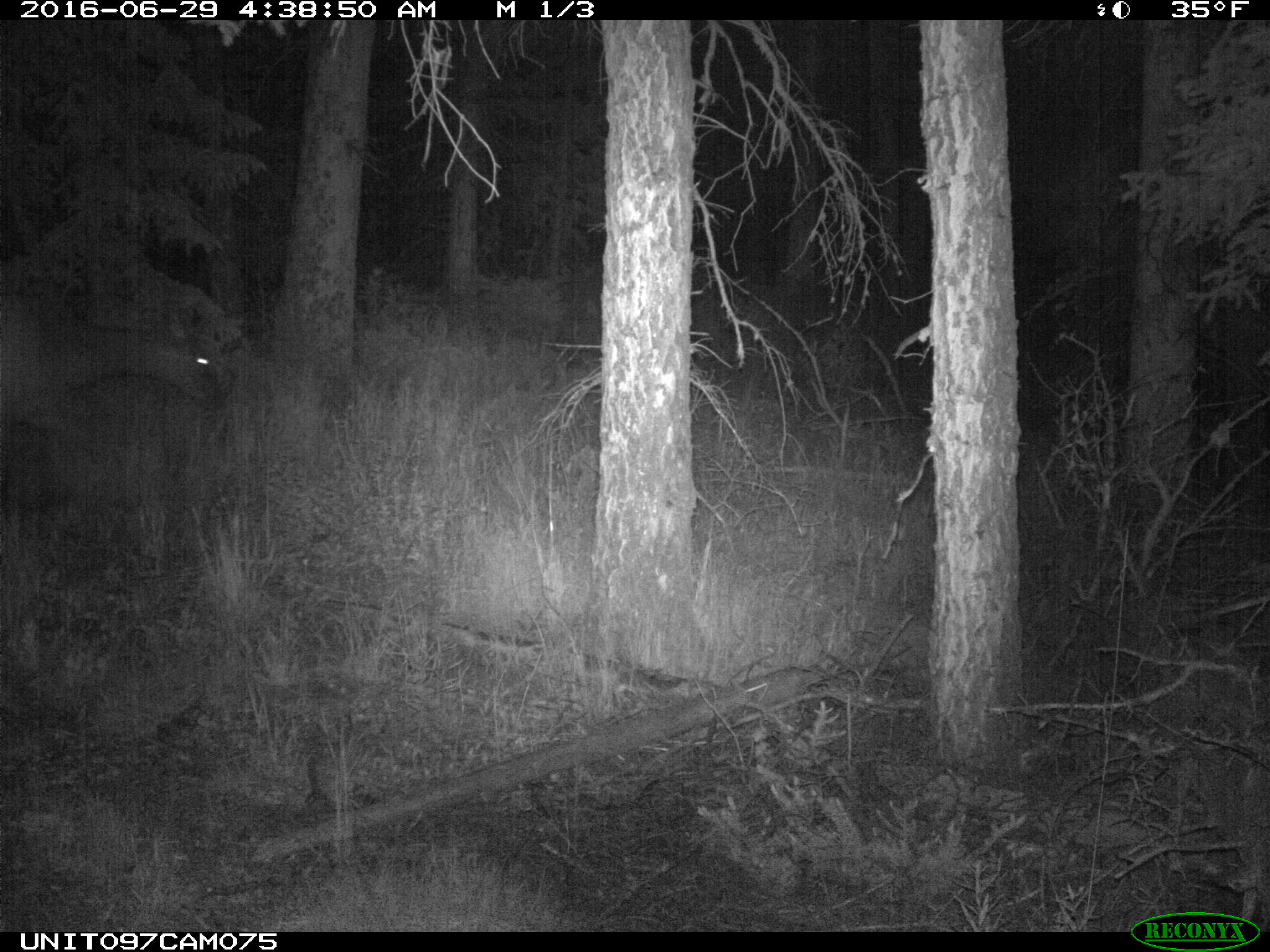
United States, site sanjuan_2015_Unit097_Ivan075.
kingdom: Animalia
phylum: Chordata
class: Mammalia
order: Artiodactyla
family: Cervidae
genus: Cervus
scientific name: Cervus elaphus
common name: red deer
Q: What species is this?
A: Cervus elaphus (red deer).